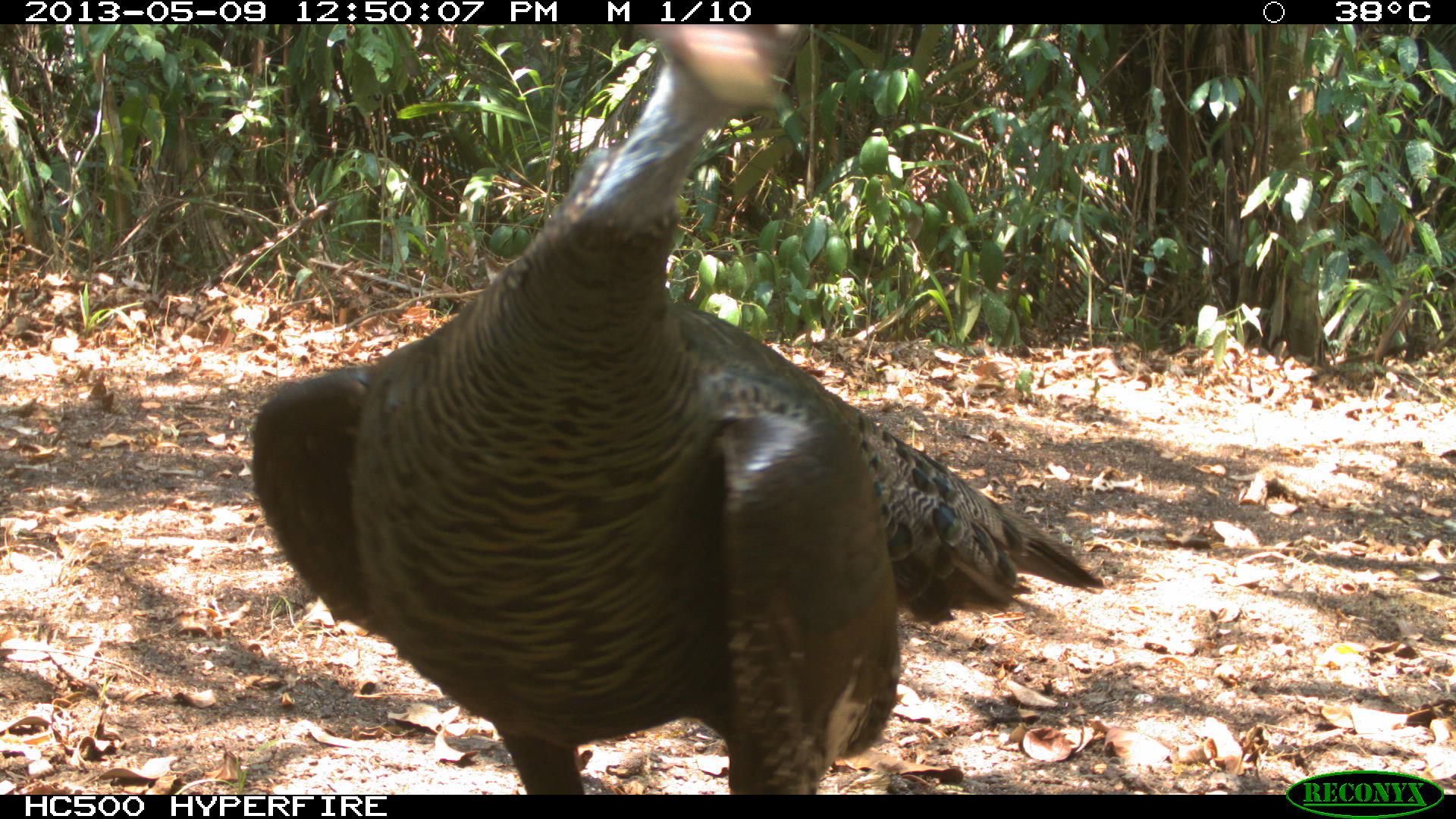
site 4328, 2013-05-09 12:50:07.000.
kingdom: Animalia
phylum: Chordata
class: Aves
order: Galliformes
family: Phasianidae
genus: Meleagris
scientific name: Meleagris ocellata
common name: ocellated turkey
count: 1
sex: male